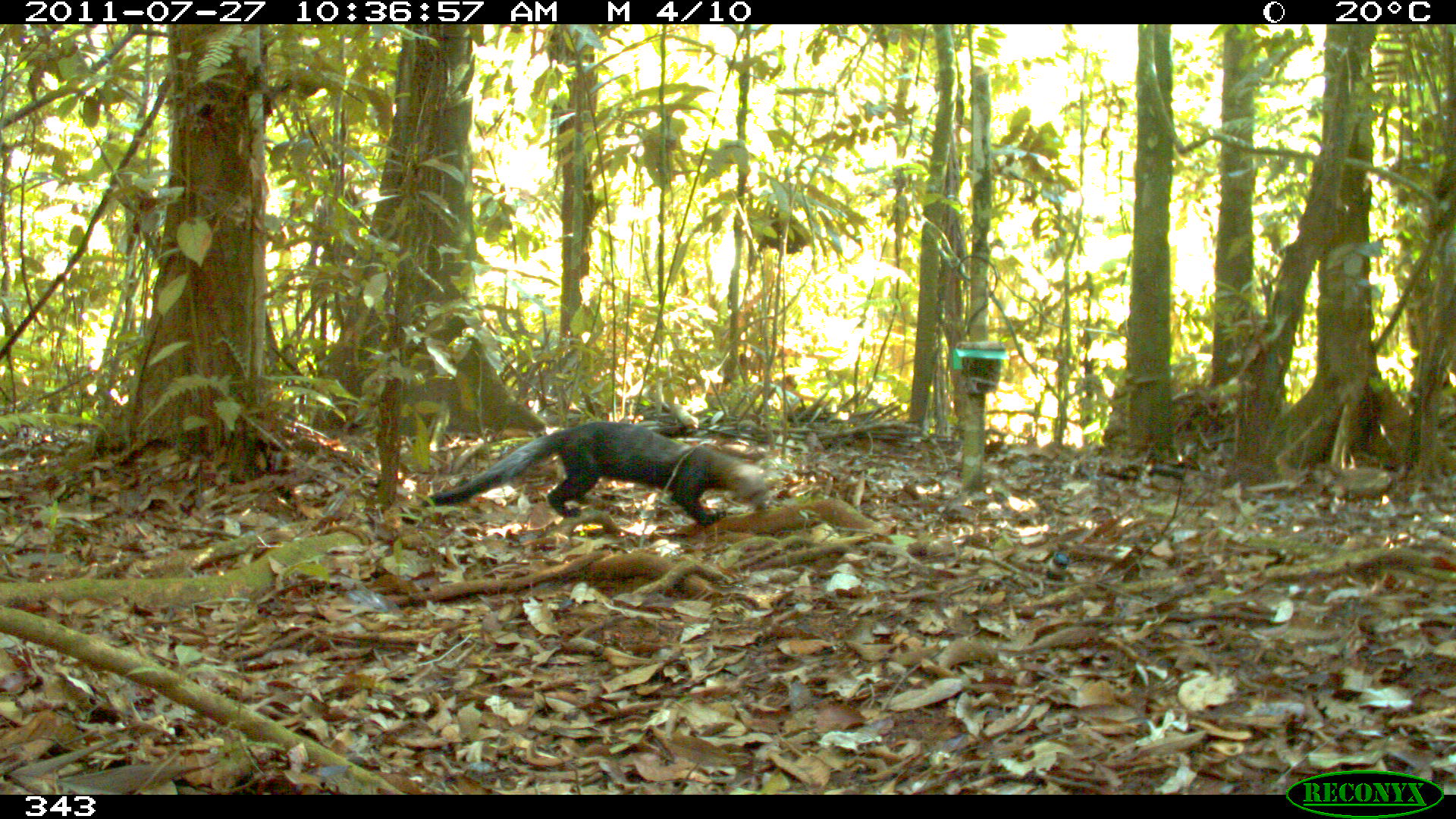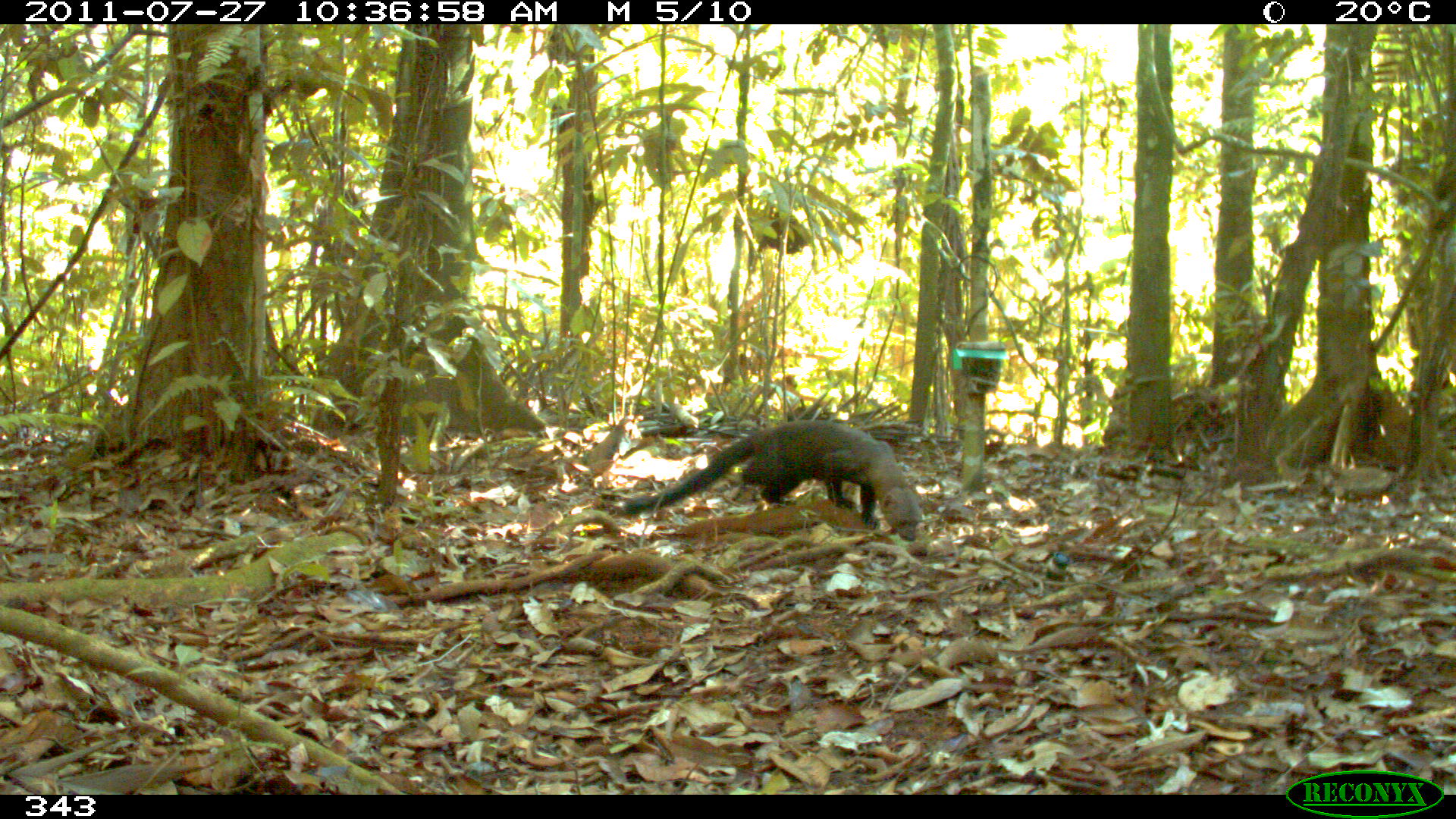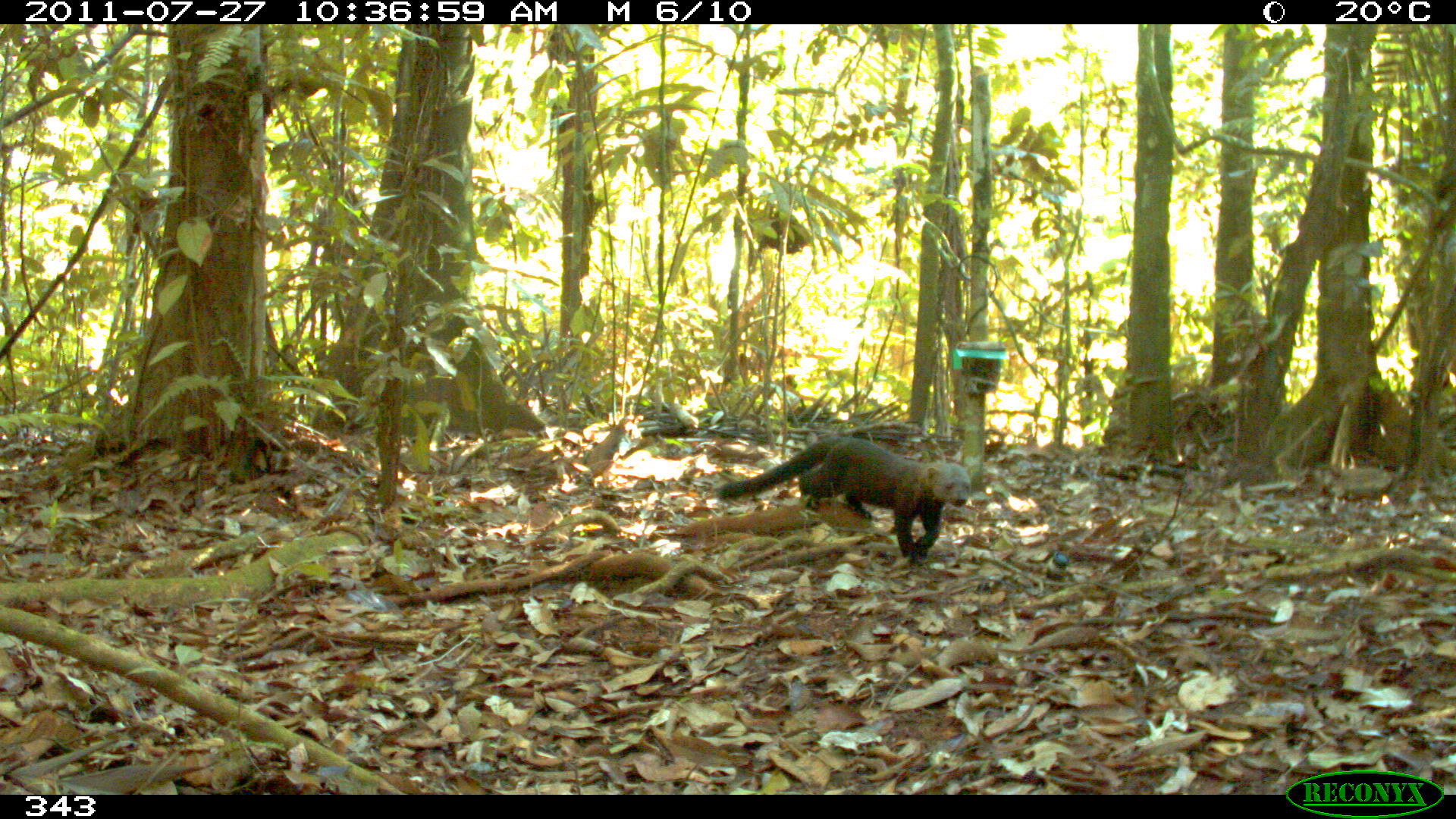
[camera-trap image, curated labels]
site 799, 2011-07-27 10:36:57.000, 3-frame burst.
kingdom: Animalia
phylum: Chordata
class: Mammalia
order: Carnivora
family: Mustelidae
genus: Eira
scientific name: Eira barbara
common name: tayra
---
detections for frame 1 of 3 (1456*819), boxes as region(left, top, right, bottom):
eira barbara: region(430, 419, 766, 526)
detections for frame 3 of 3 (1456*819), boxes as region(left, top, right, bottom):
eira barbara: region(714, 432, 968, 558)